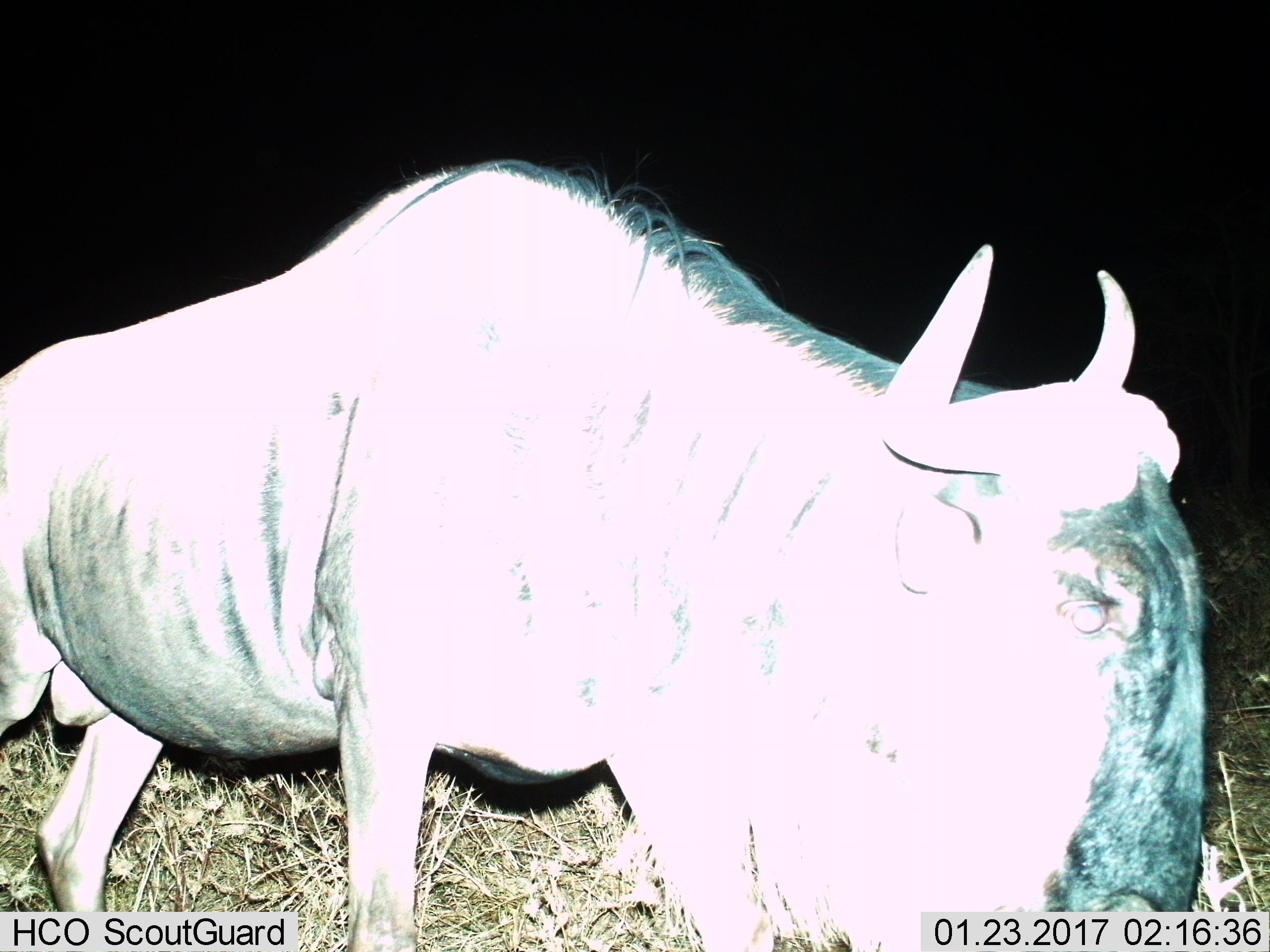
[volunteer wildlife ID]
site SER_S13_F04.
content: unidentified animal